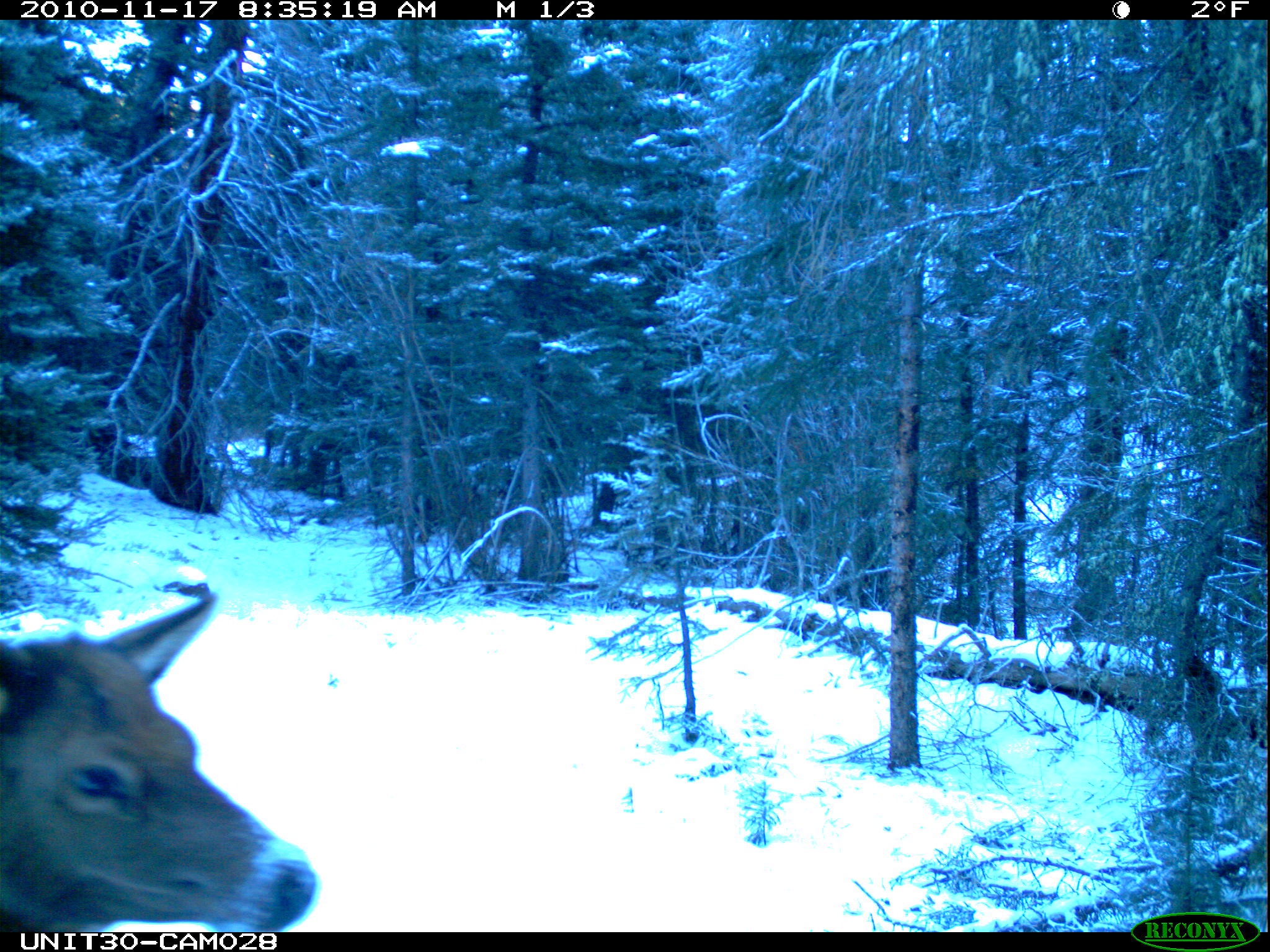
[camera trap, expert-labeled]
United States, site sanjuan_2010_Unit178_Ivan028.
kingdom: Animalia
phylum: Chordata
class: Mammalia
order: Artiodactyla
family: Cervidae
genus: Cervus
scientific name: Cervus elaphus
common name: red deer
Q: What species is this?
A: Cervus elaphus (red deer).